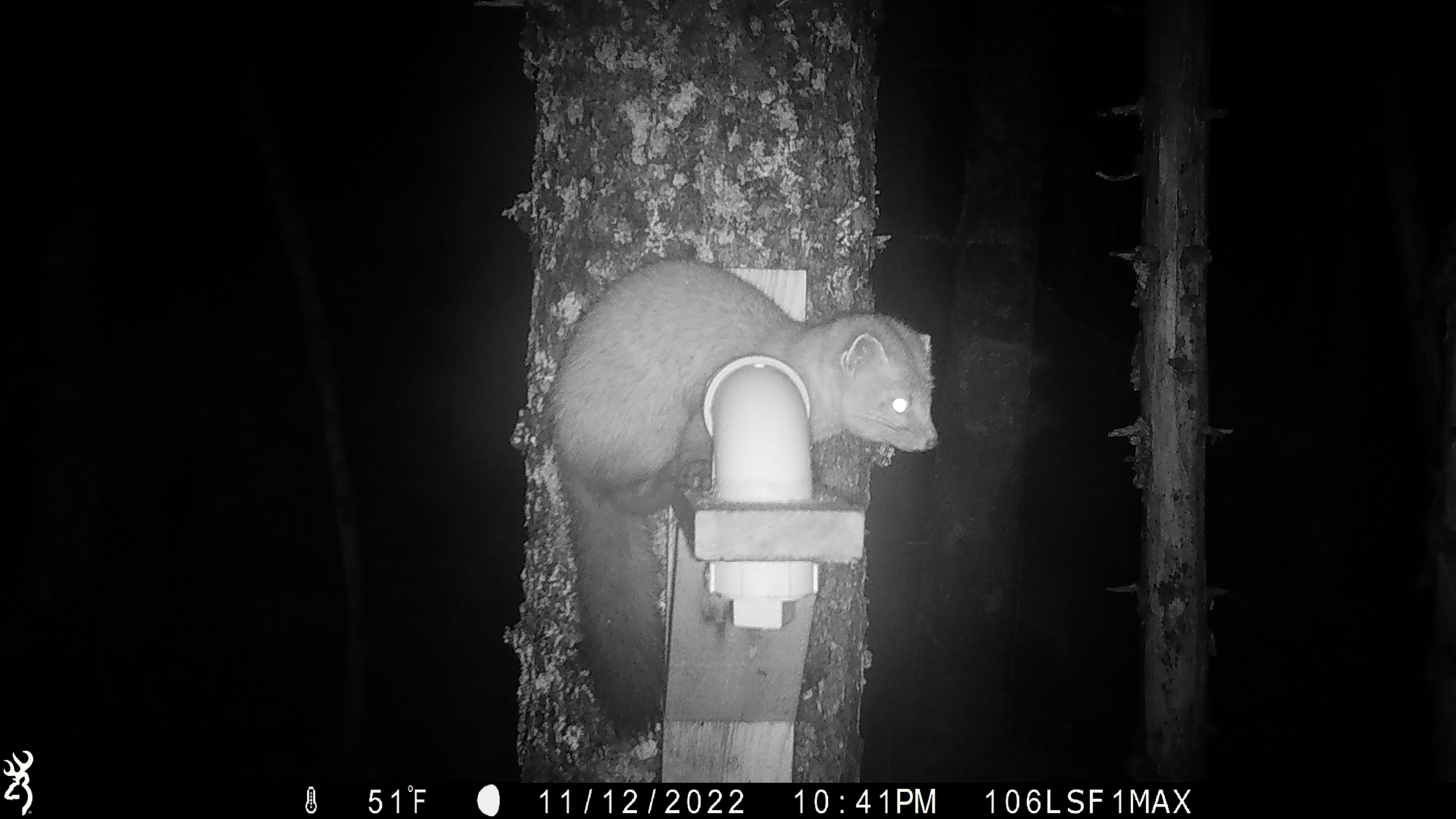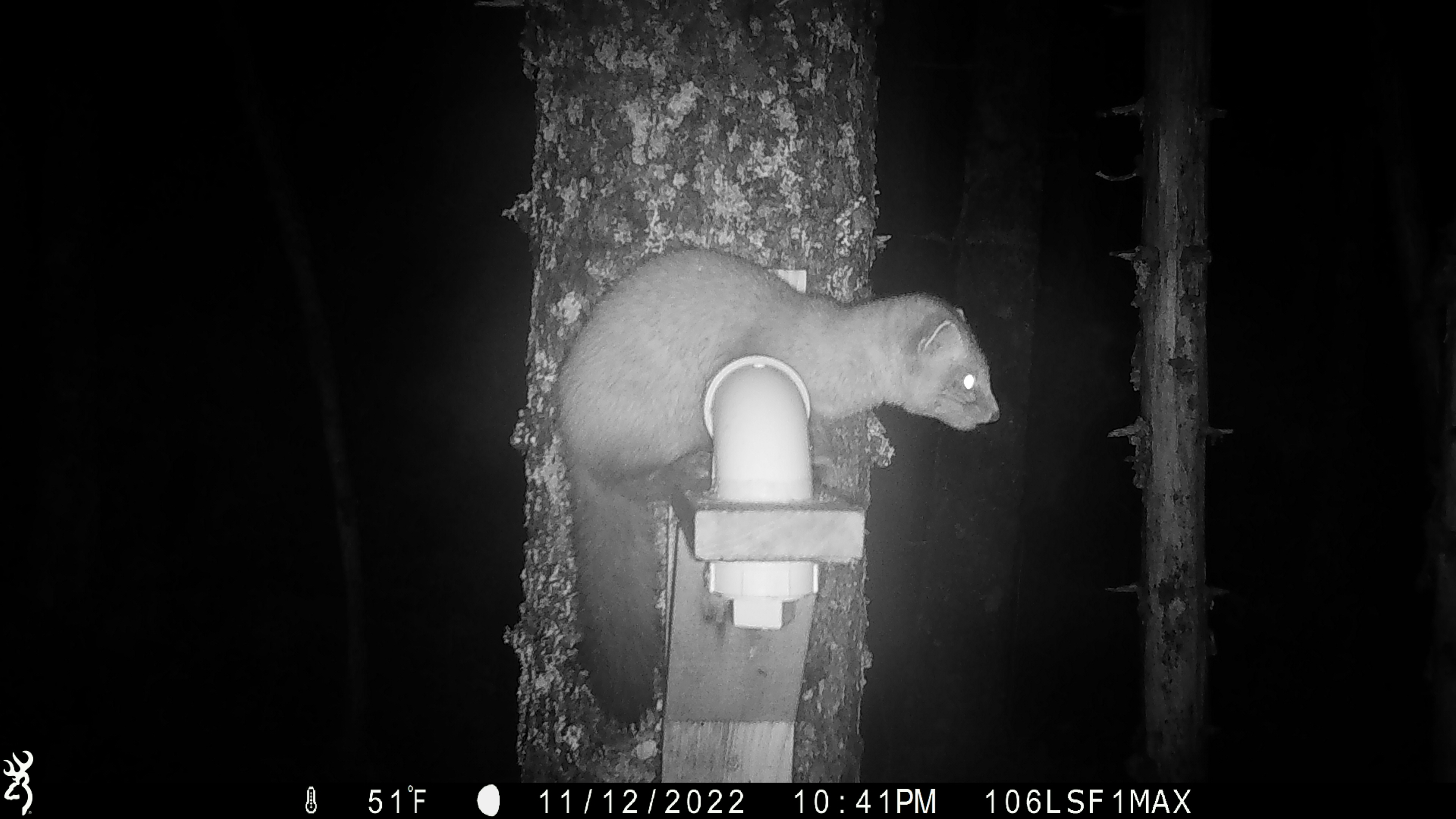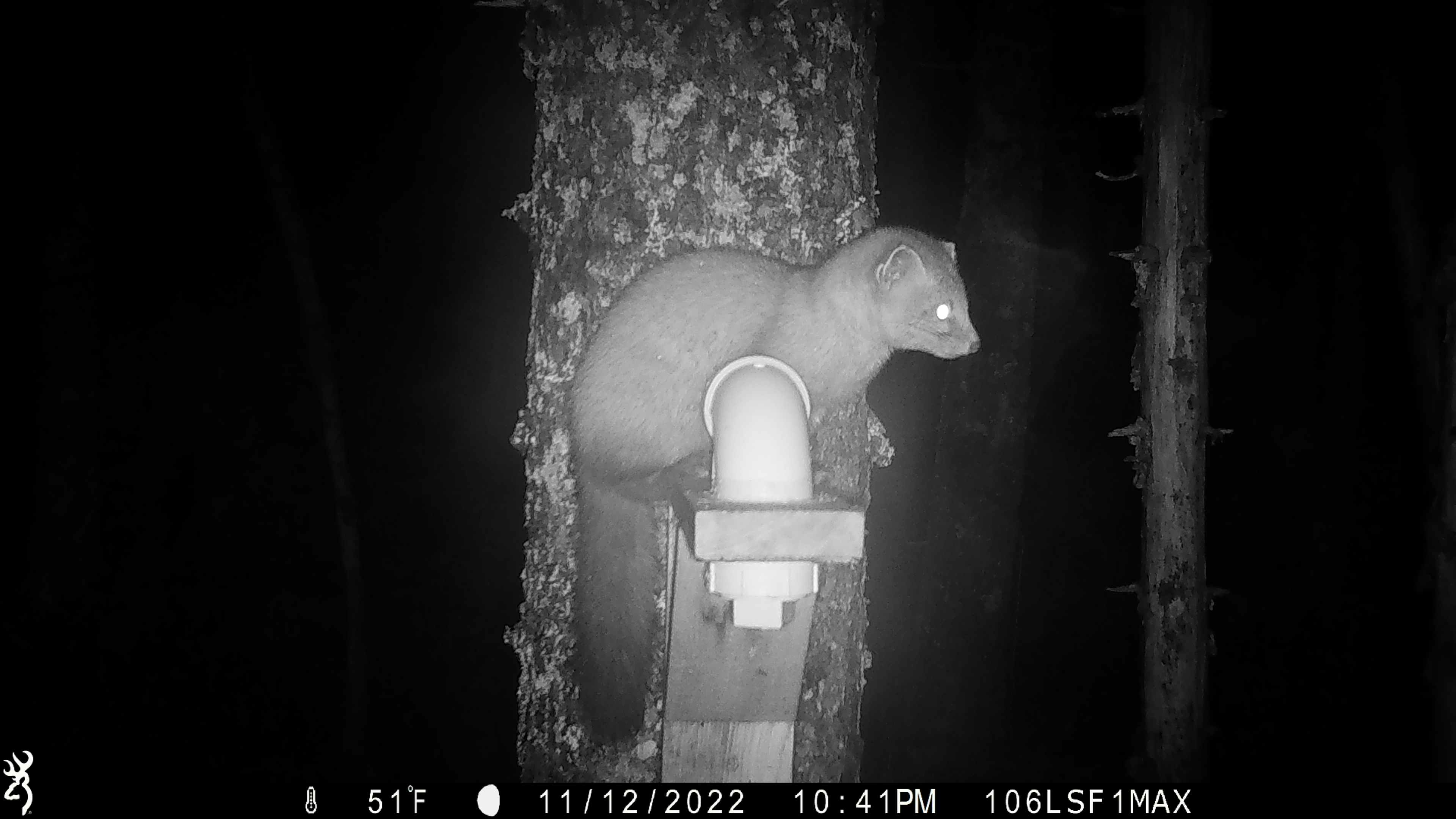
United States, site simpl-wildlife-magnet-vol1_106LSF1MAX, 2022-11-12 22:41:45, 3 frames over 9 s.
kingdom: Animalia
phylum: Chordata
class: Mammalia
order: Carnivora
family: Mustelidae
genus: Martes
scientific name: Martes americana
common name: american marten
American marten (Martes americana).